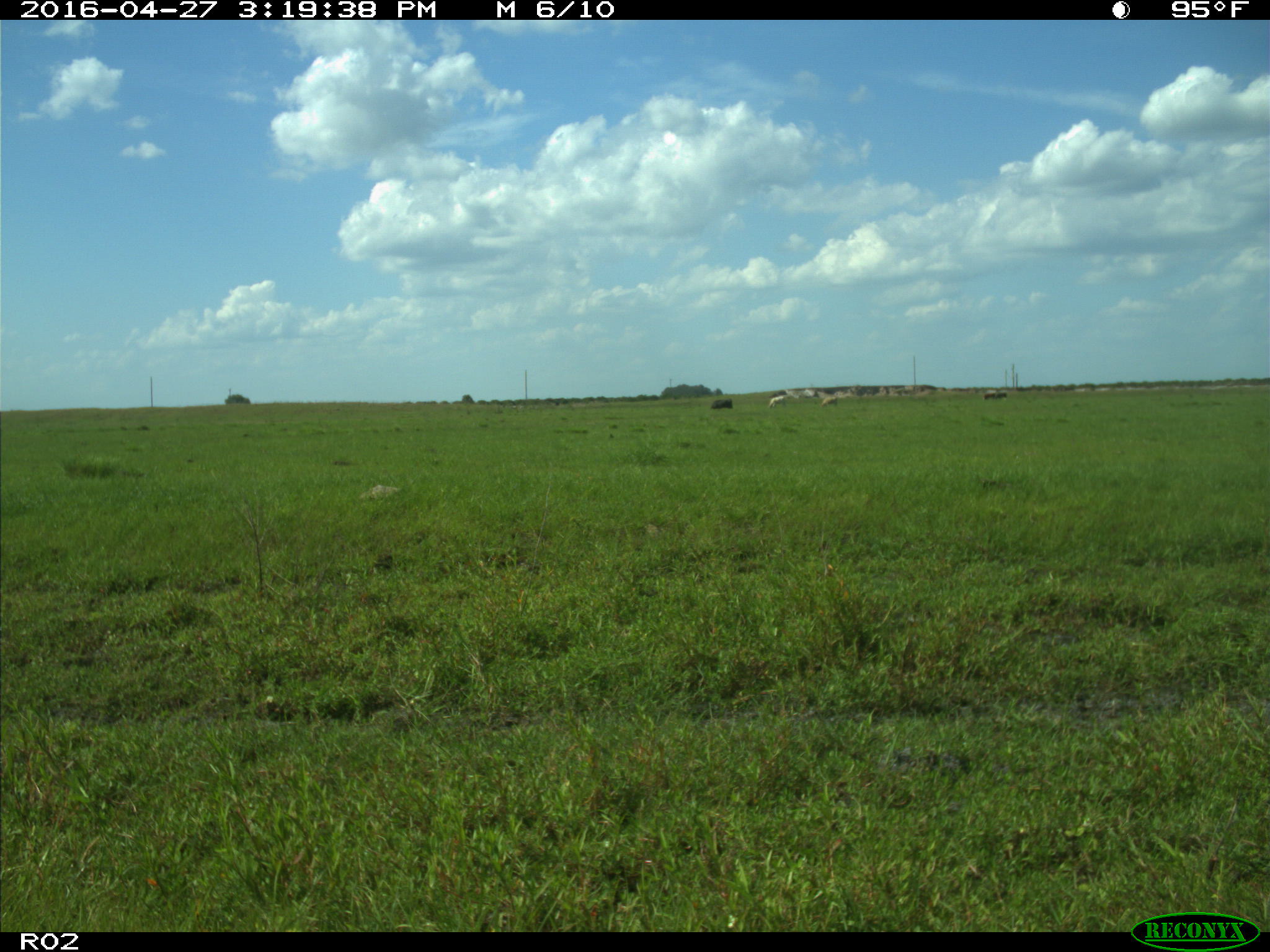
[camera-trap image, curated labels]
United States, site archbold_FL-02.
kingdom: Animalia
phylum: Chordata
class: Mammalia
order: Artiodactyla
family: Bovidae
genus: Bos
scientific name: Bos taurus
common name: domestic cow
Bos taurus (domestic cow).